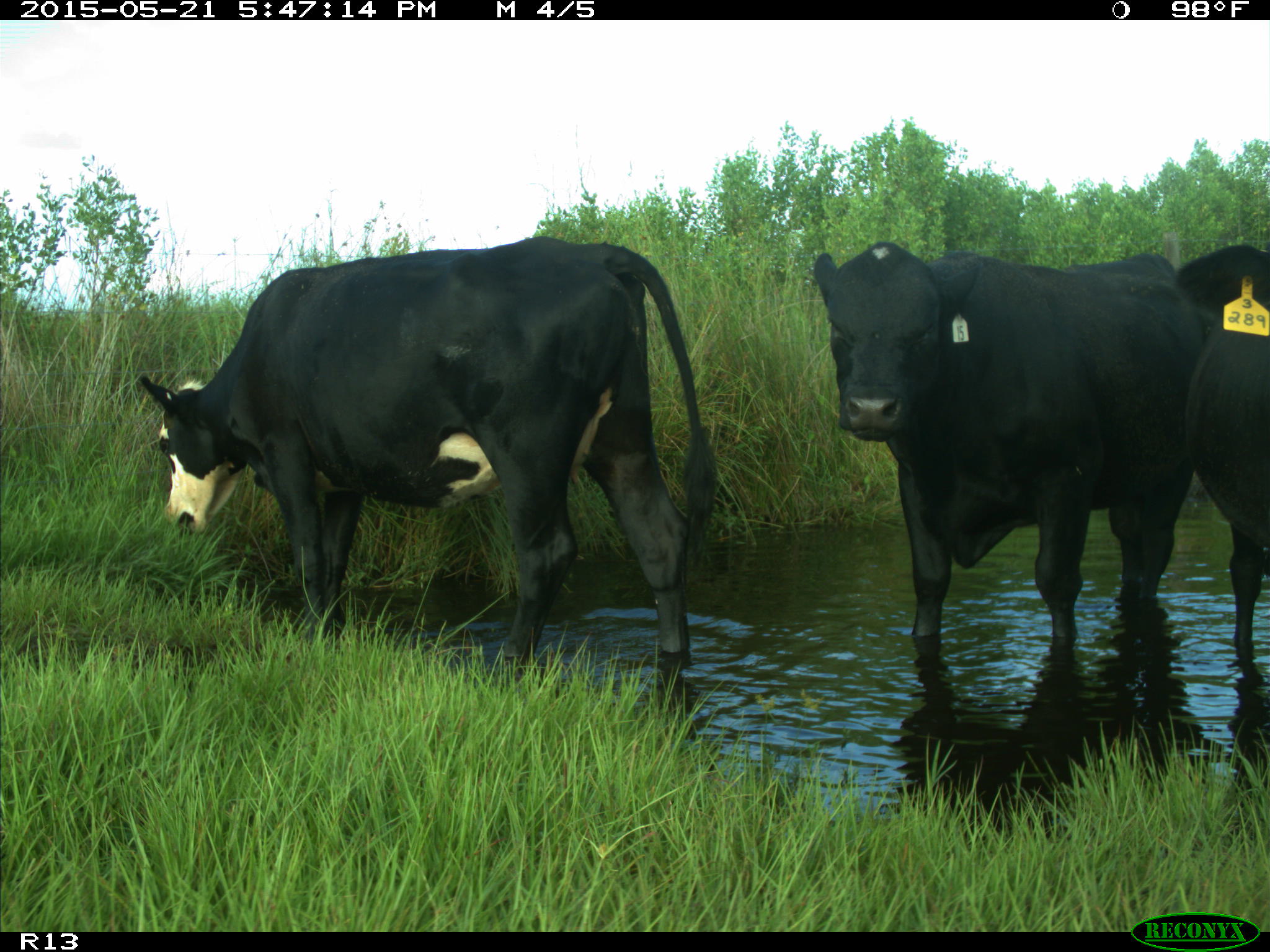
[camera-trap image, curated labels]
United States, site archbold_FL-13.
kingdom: Animalia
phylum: Chordata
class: Mammalia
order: Artiodactyla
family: Bovidae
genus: Bos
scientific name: Bos taurus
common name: domestic cow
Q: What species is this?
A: Bos taurus (domestic cow).